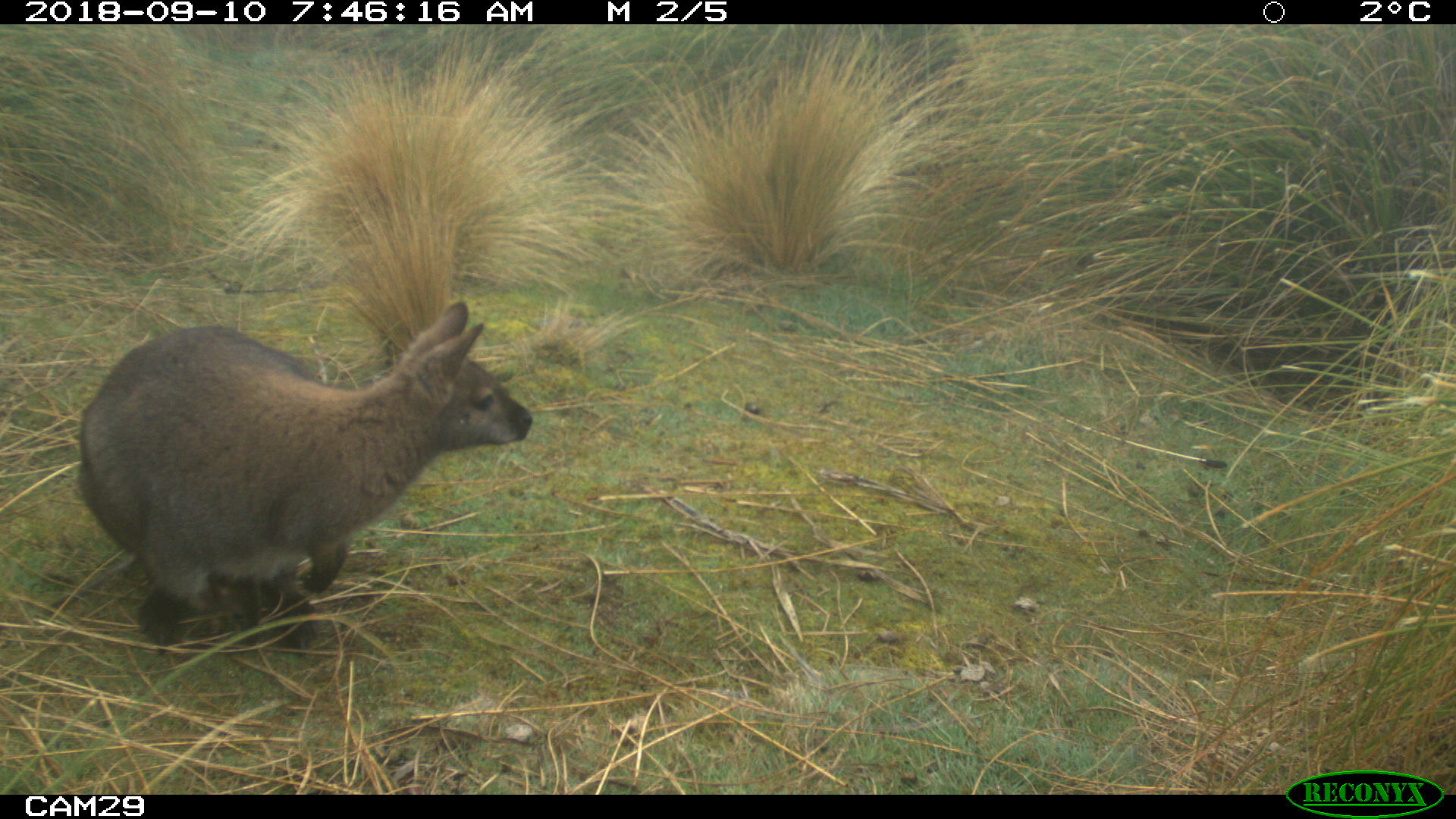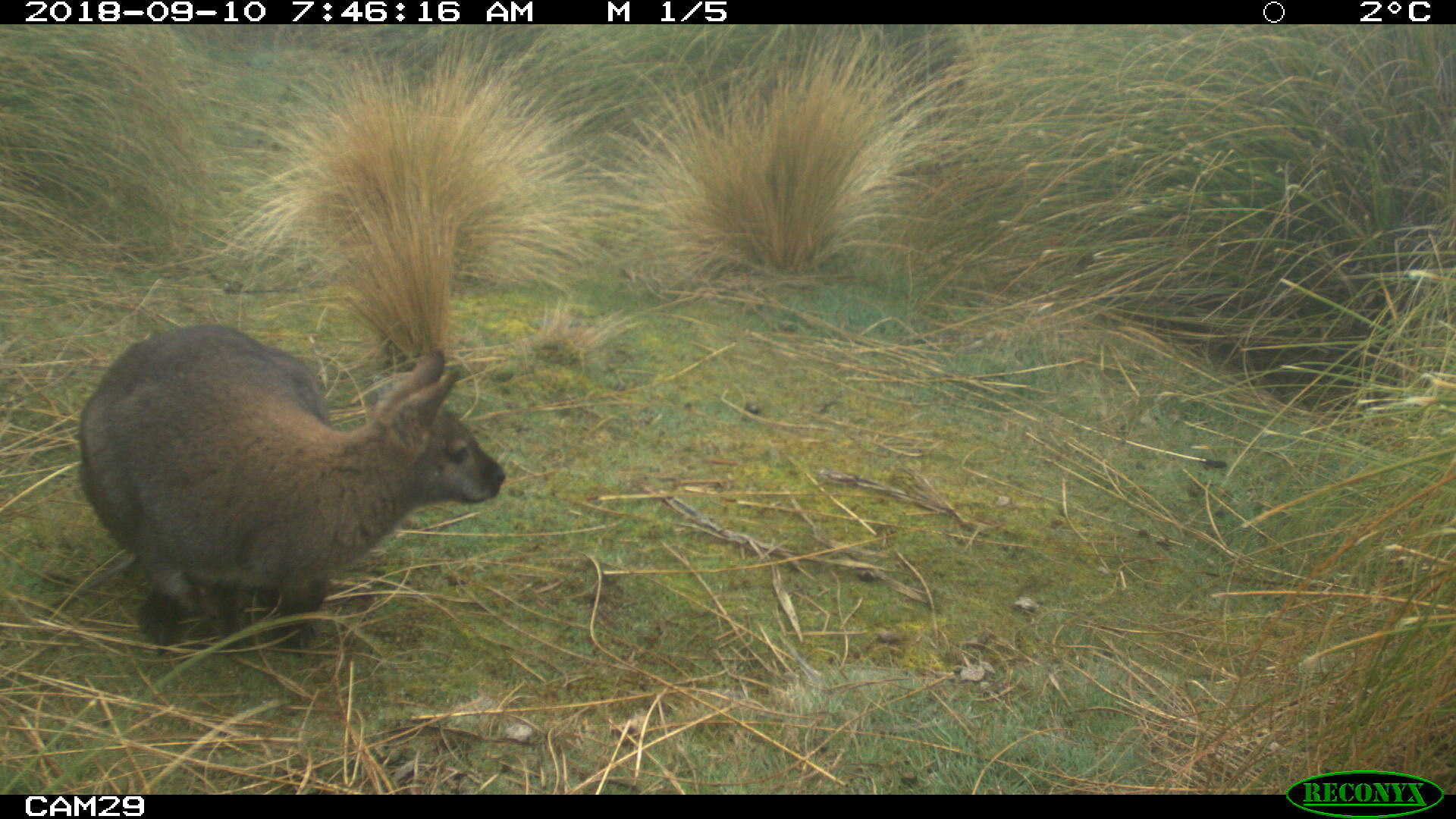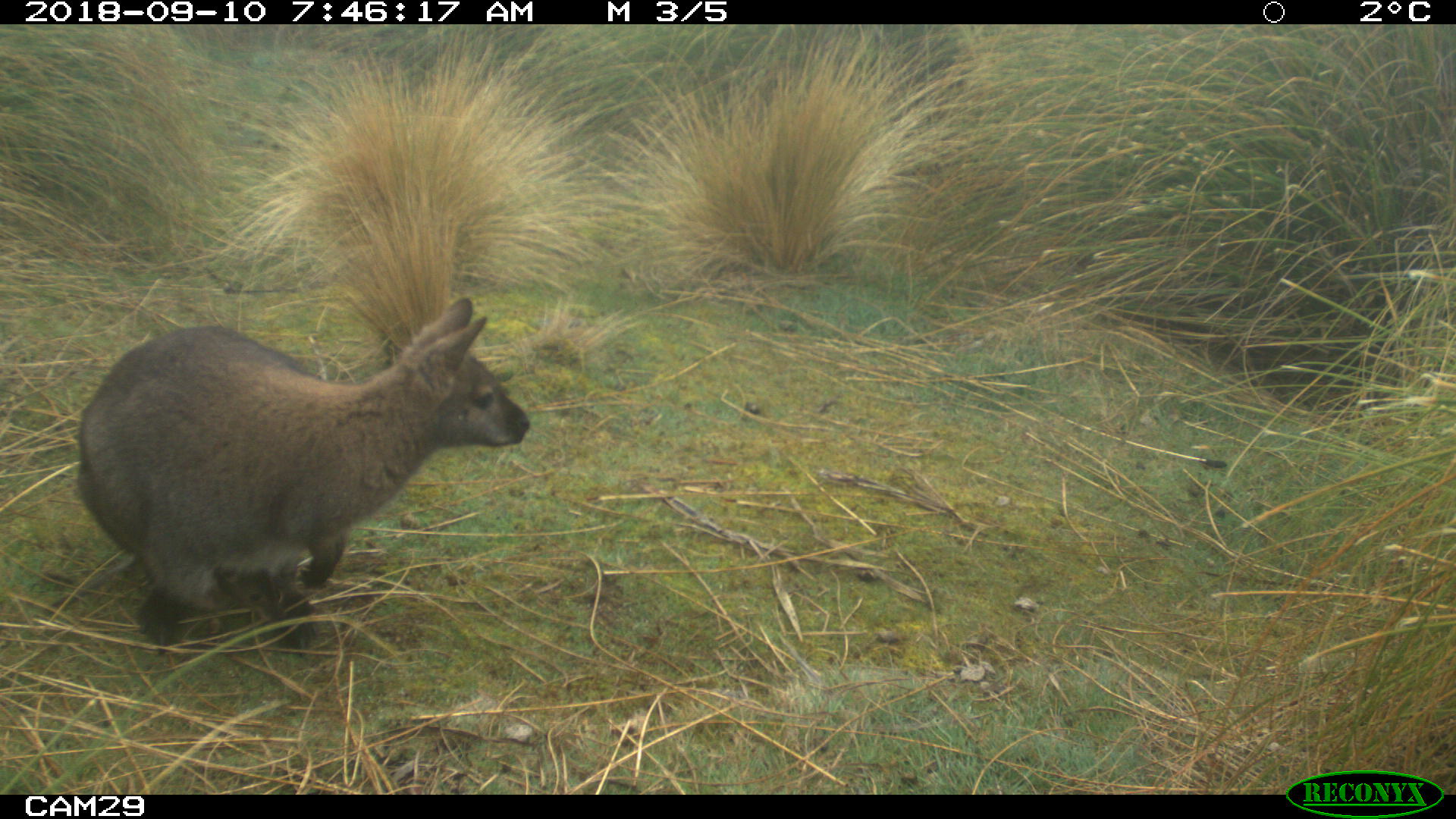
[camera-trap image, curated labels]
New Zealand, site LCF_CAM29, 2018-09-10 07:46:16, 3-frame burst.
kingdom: Animalia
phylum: Chordata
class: Mammalia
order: Diprotodontia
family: Macropodidae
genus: Notamacropus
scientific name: Notamacropus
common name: wallaby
Wallaby (Notamacropus).